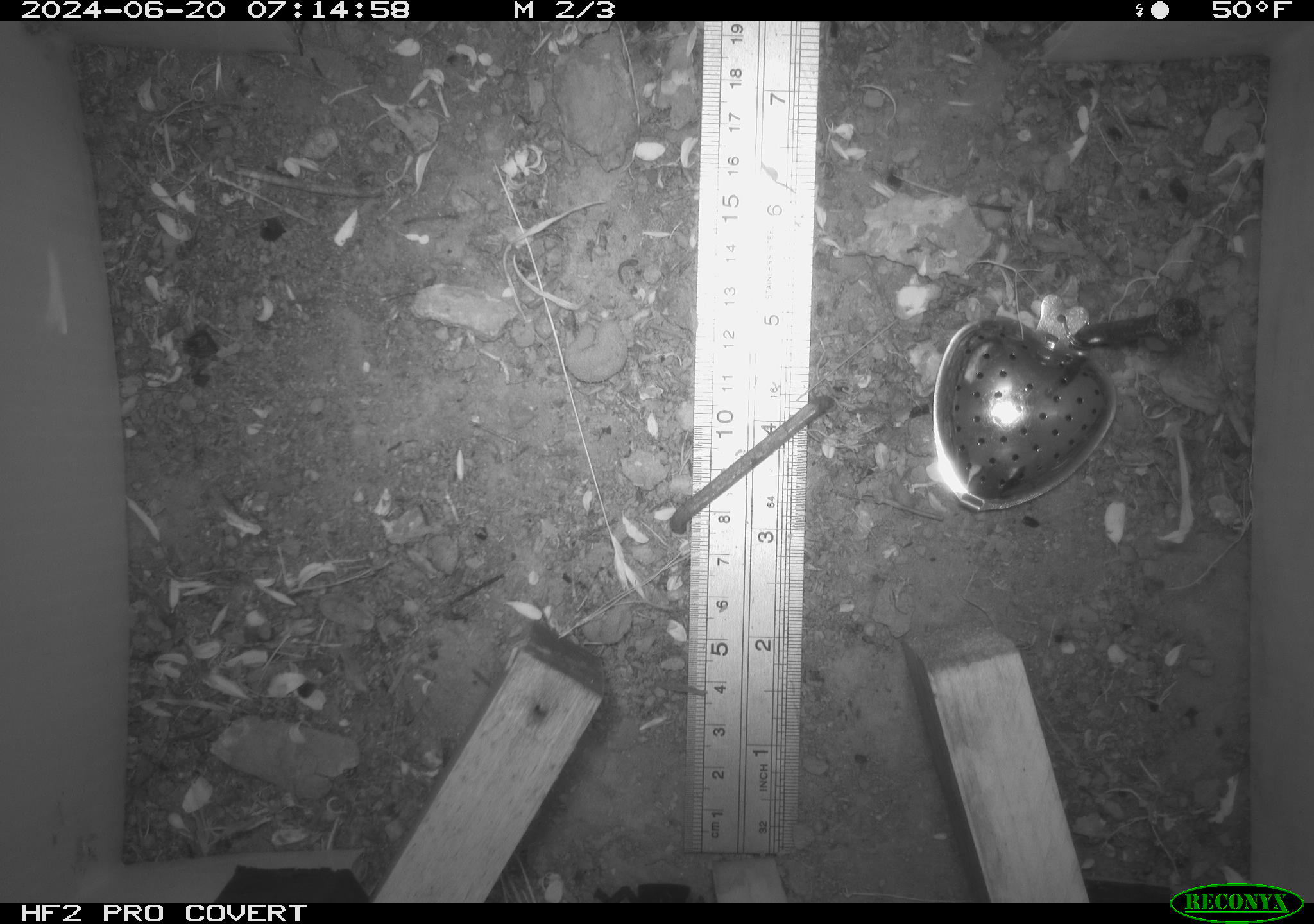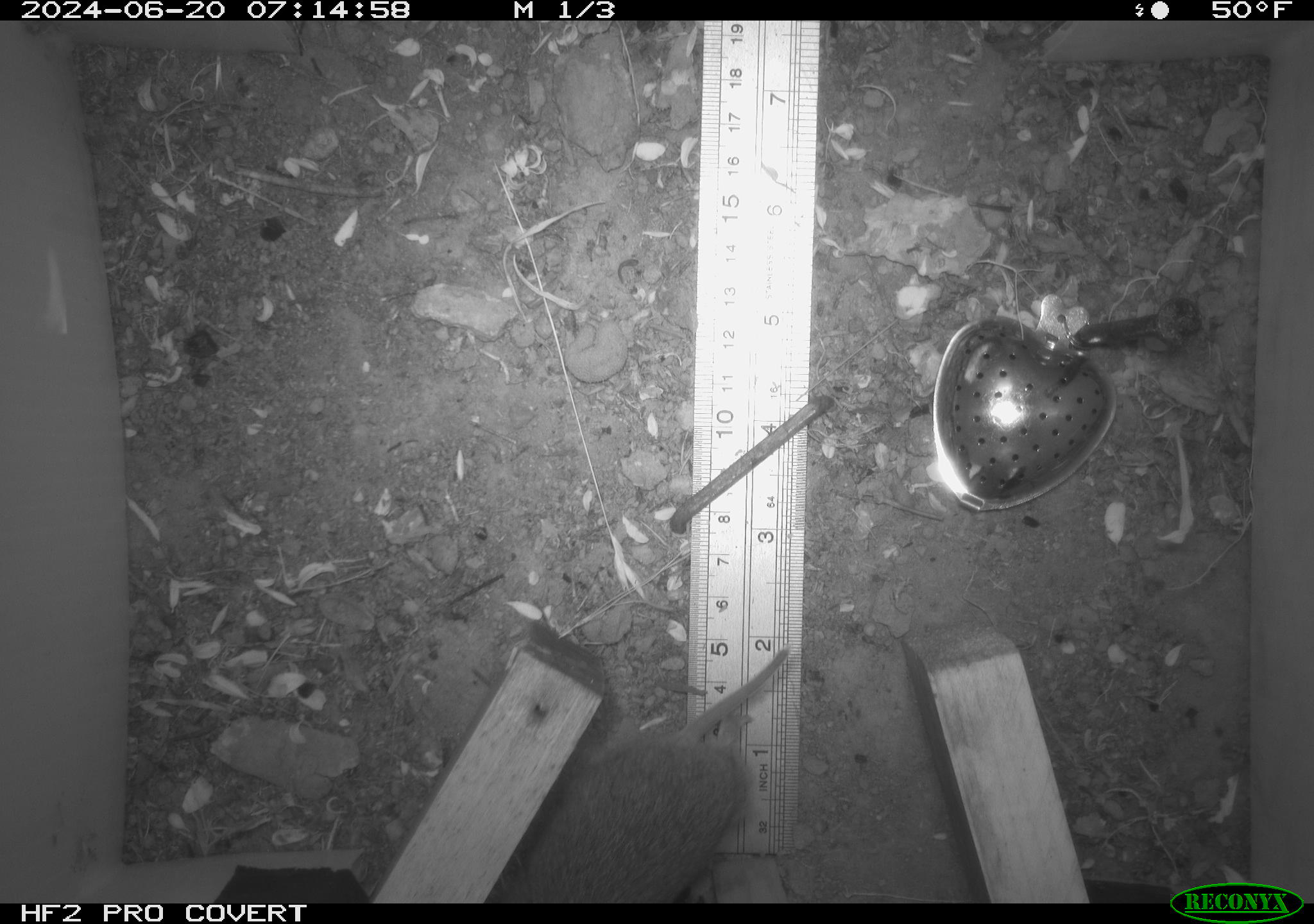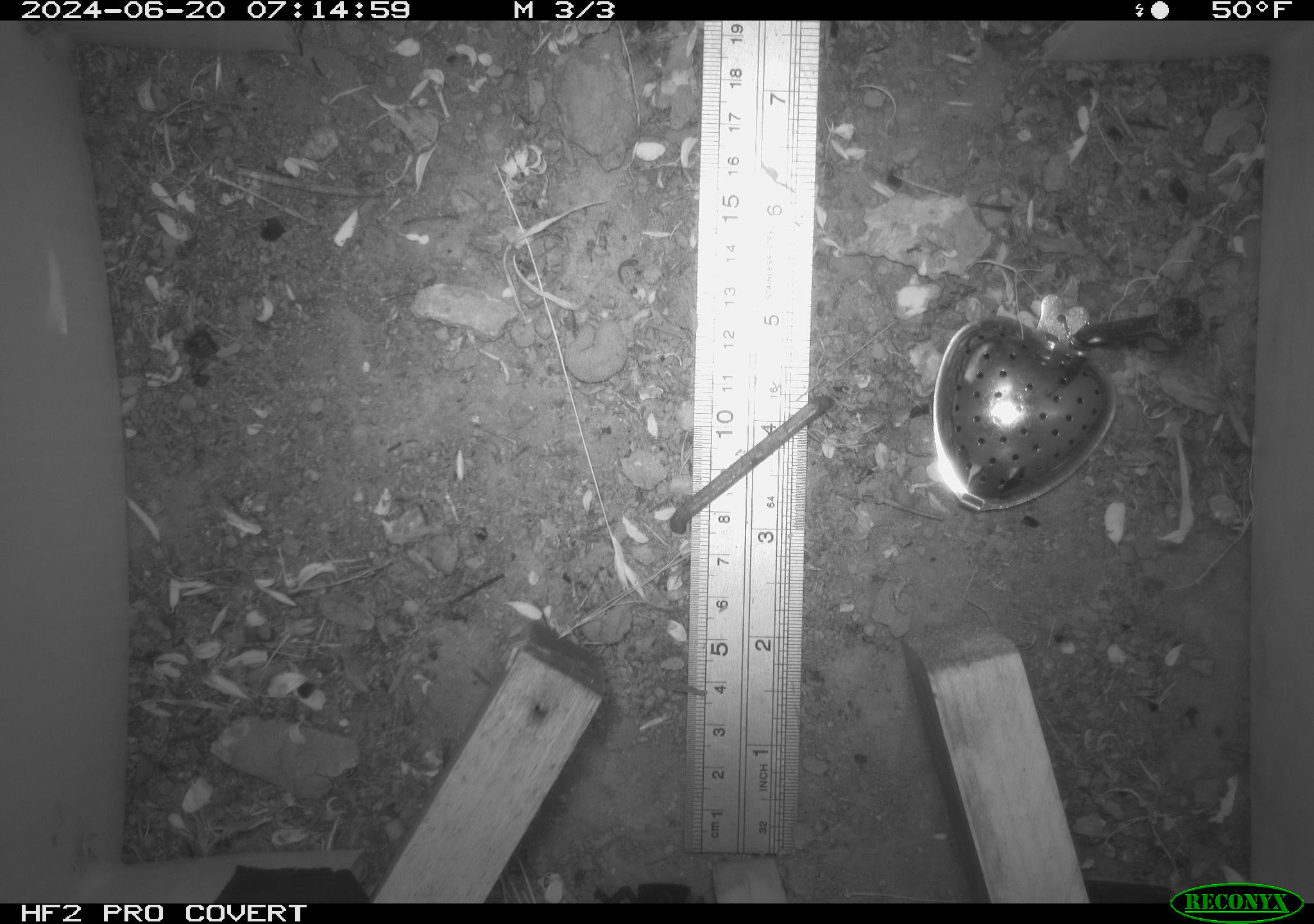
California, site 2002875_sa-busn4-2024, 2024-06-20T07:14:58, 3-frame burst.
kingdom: Animalia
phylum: Chordata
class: Mammalia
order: Rodentia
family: Cricetidae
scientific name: Arvicolinae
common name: voles, lemmings, and muskrats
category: arvicolinae subfamily